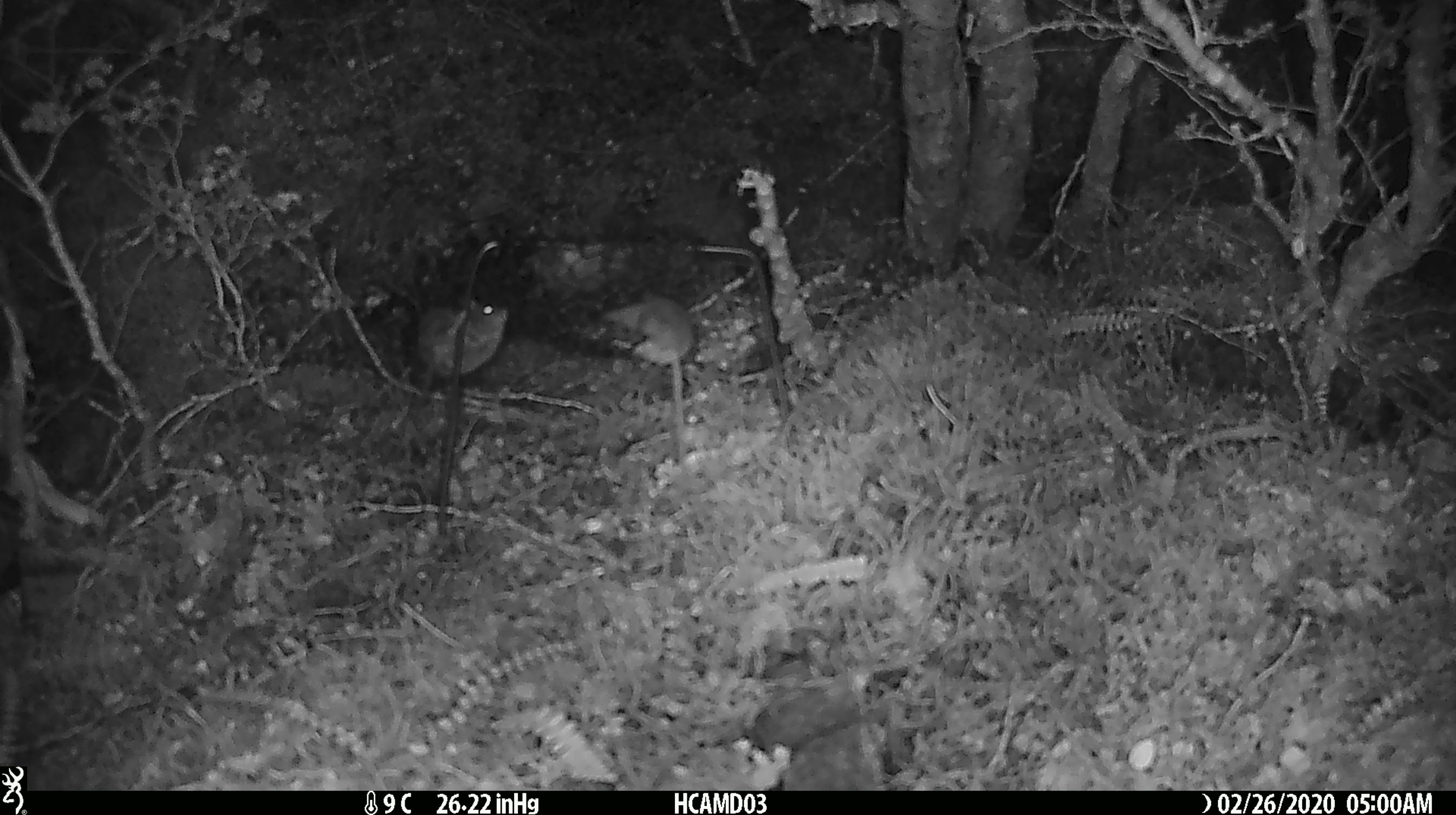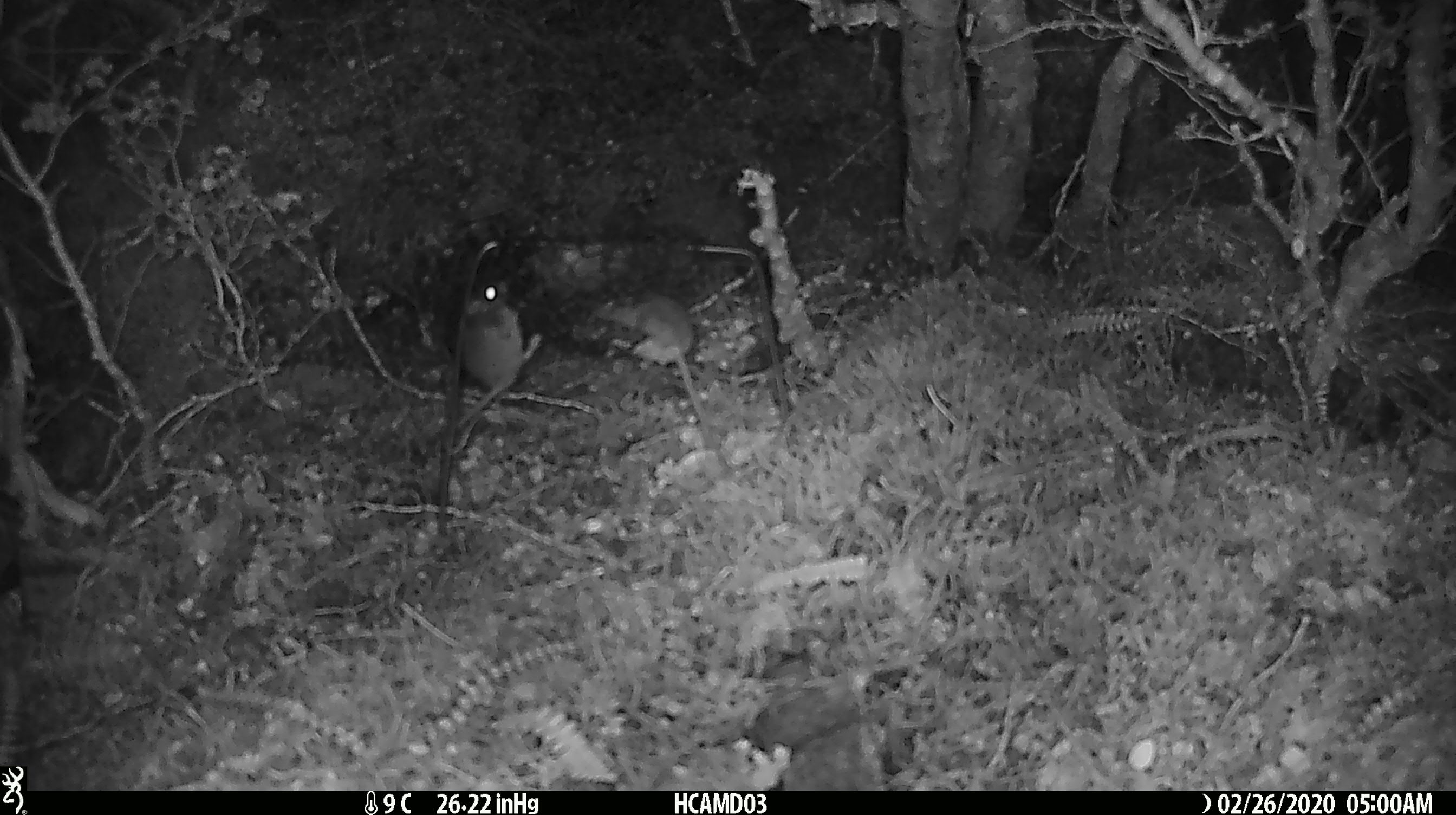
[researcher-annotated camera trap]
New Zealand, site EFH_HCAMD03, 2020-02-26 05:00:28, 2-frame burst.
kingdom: Animalia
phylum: Chordata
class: Mammalia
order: Rodentia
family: Muridae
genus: Mus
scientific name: Mus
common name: mouse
Mouse (Mus).